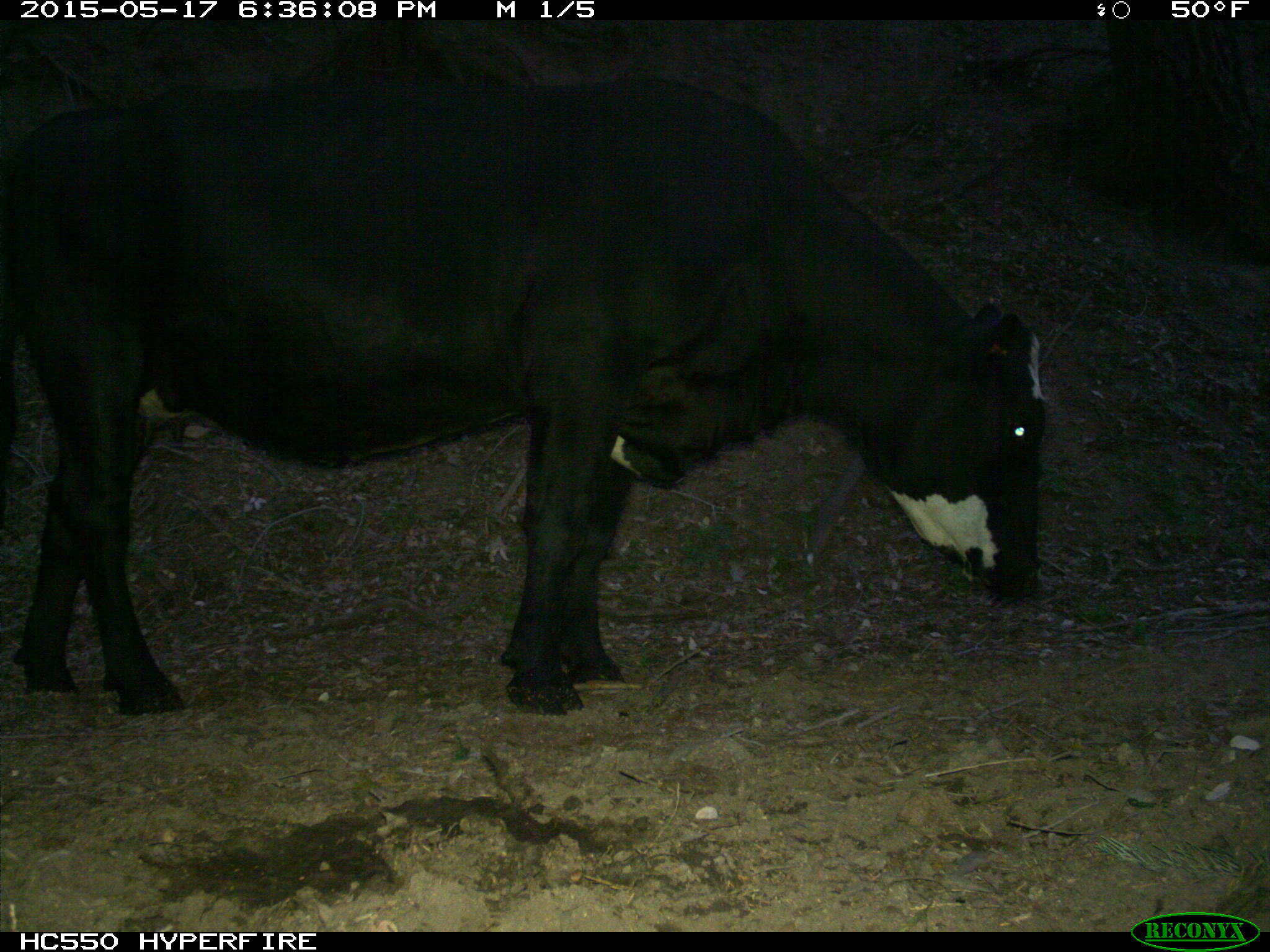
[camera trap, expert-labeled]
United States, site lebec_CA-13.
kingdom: Animalia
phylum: Chordata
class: Mammalia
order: Artiodactyla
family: Bovidae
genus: Bos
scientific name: Bos taurus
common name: domestic cow